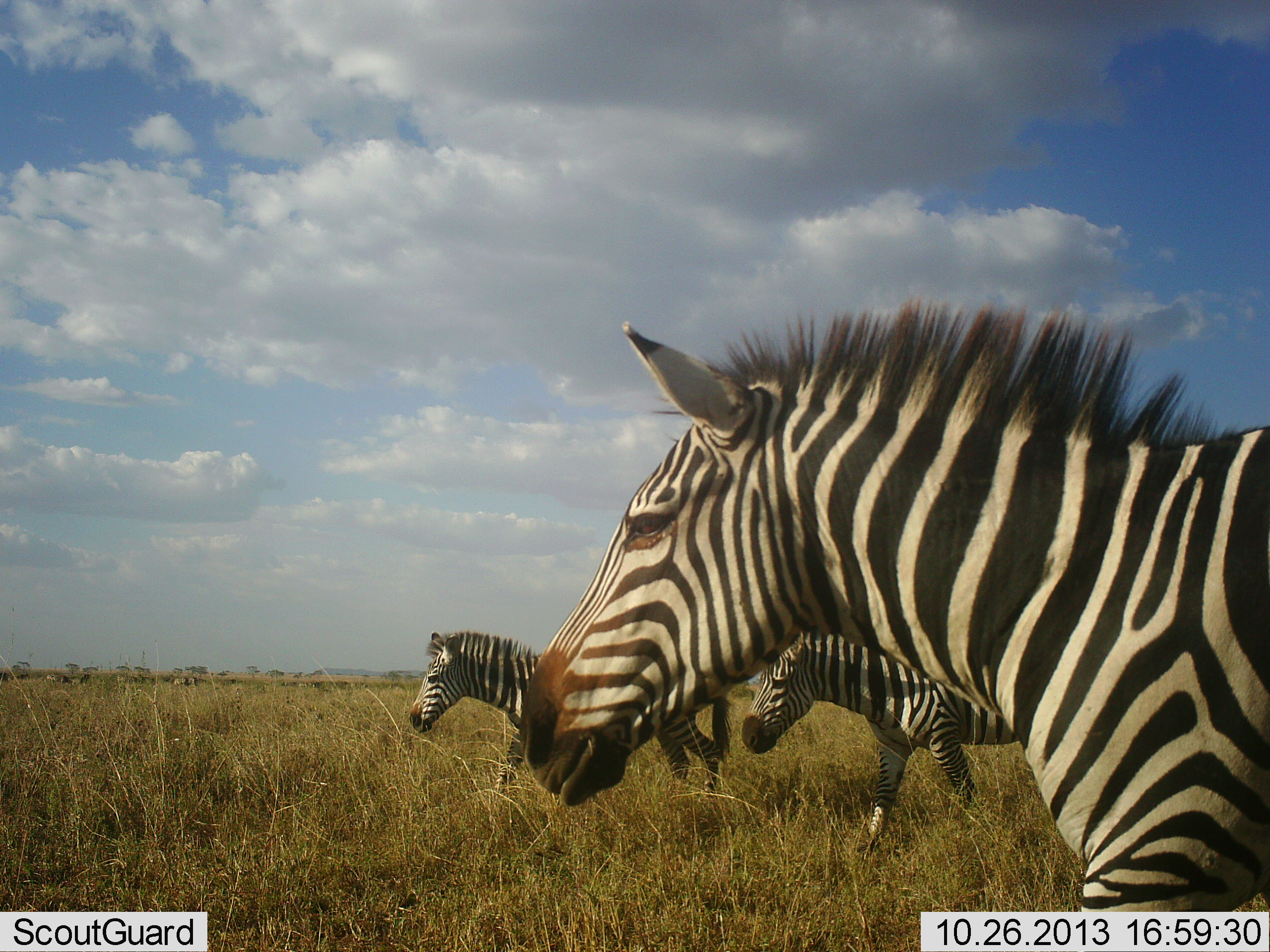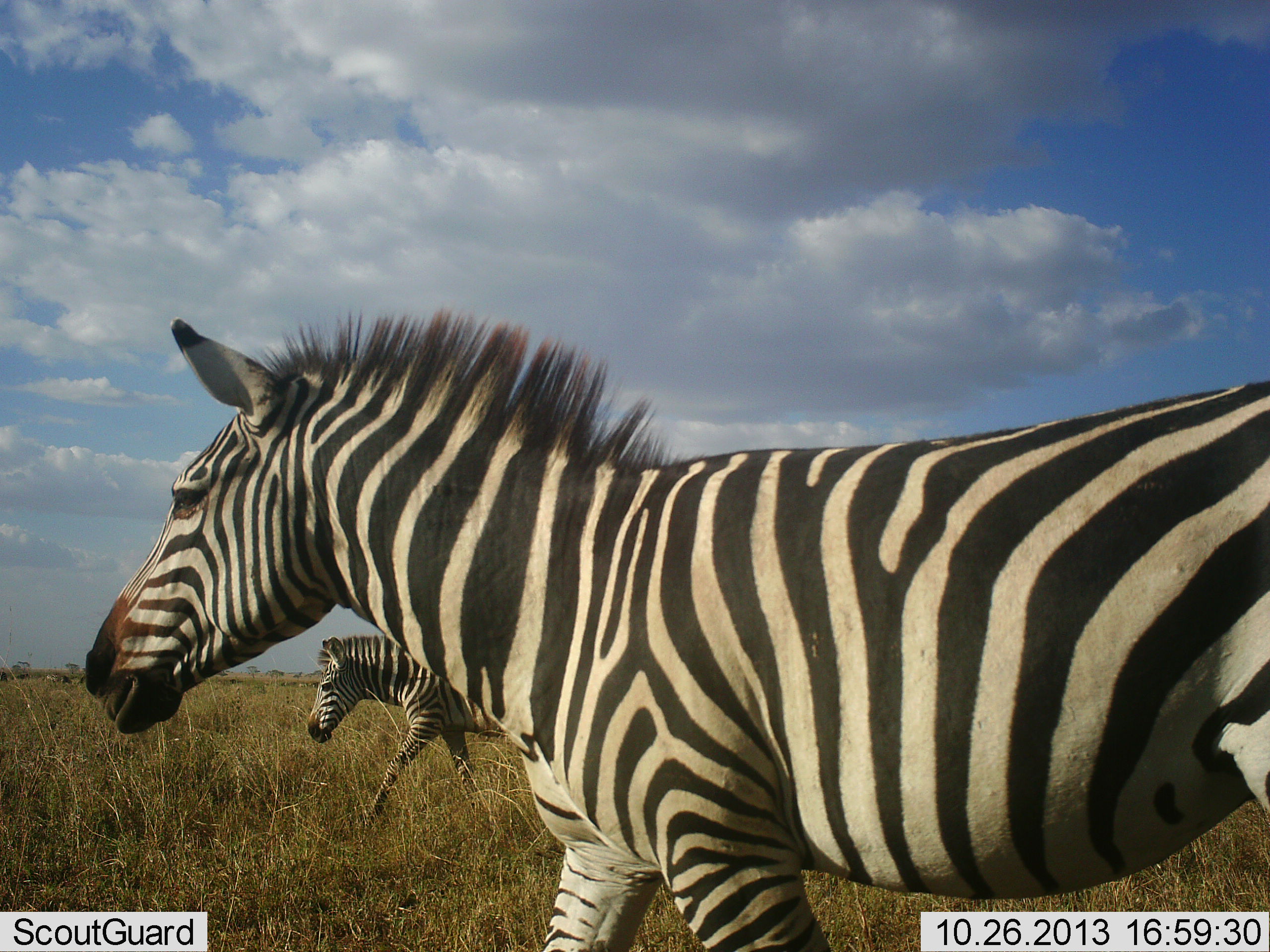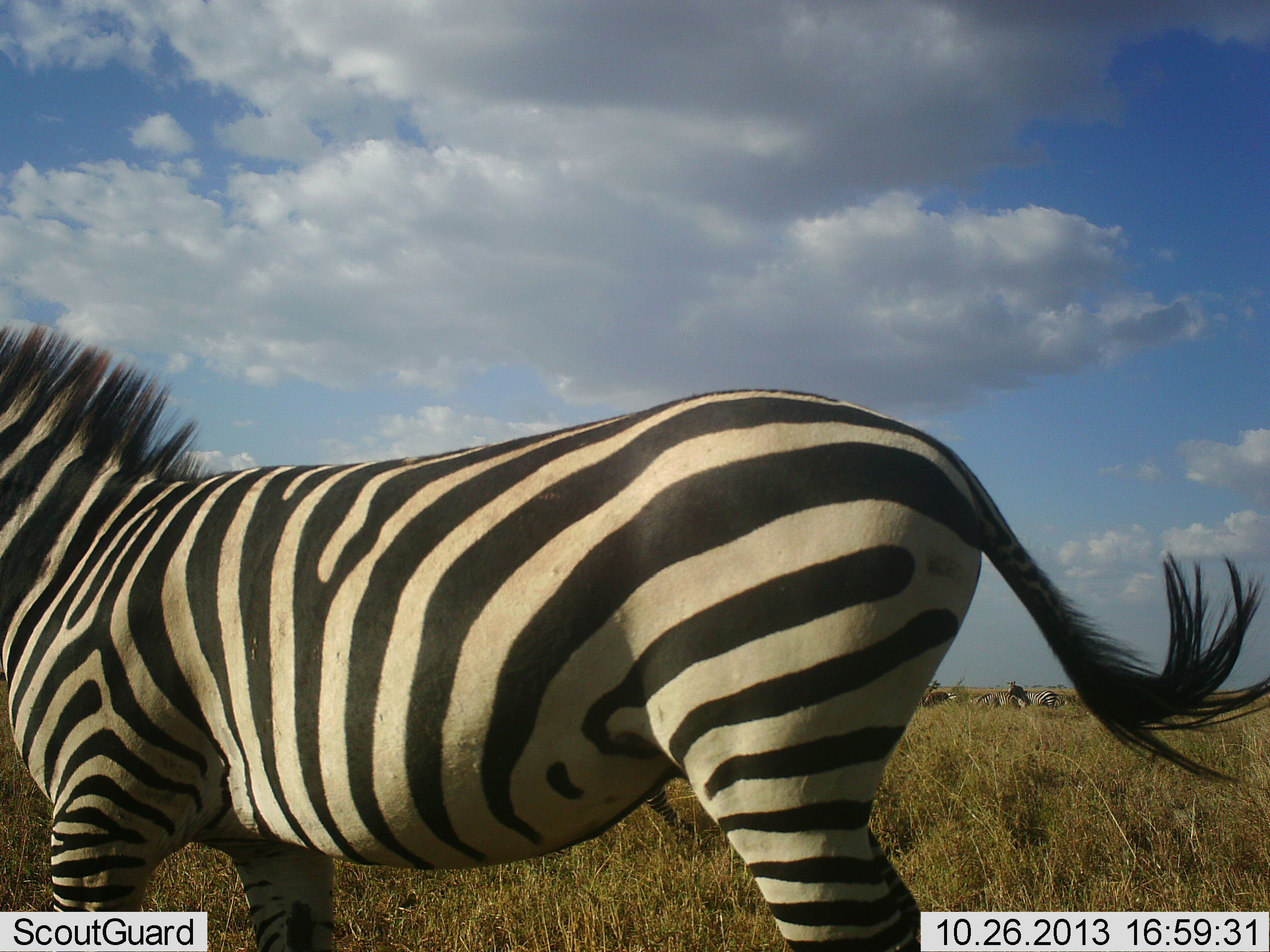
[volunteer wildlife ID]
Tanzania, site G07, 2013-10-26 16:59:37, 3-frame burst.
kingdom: Animalia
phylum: Chordata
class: Mammalia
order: Perissodactyla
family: Equidae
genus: Equus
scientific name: Equus quagga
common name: plains zebra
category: zebra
Zebra (plains zebra) (Equus quagga), count 3. Behavior (volunteer vote fractions): standing 15%, resting 0%, moving 91%, interacting 0%. Young present (vote fraction): 6%. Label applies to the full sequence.